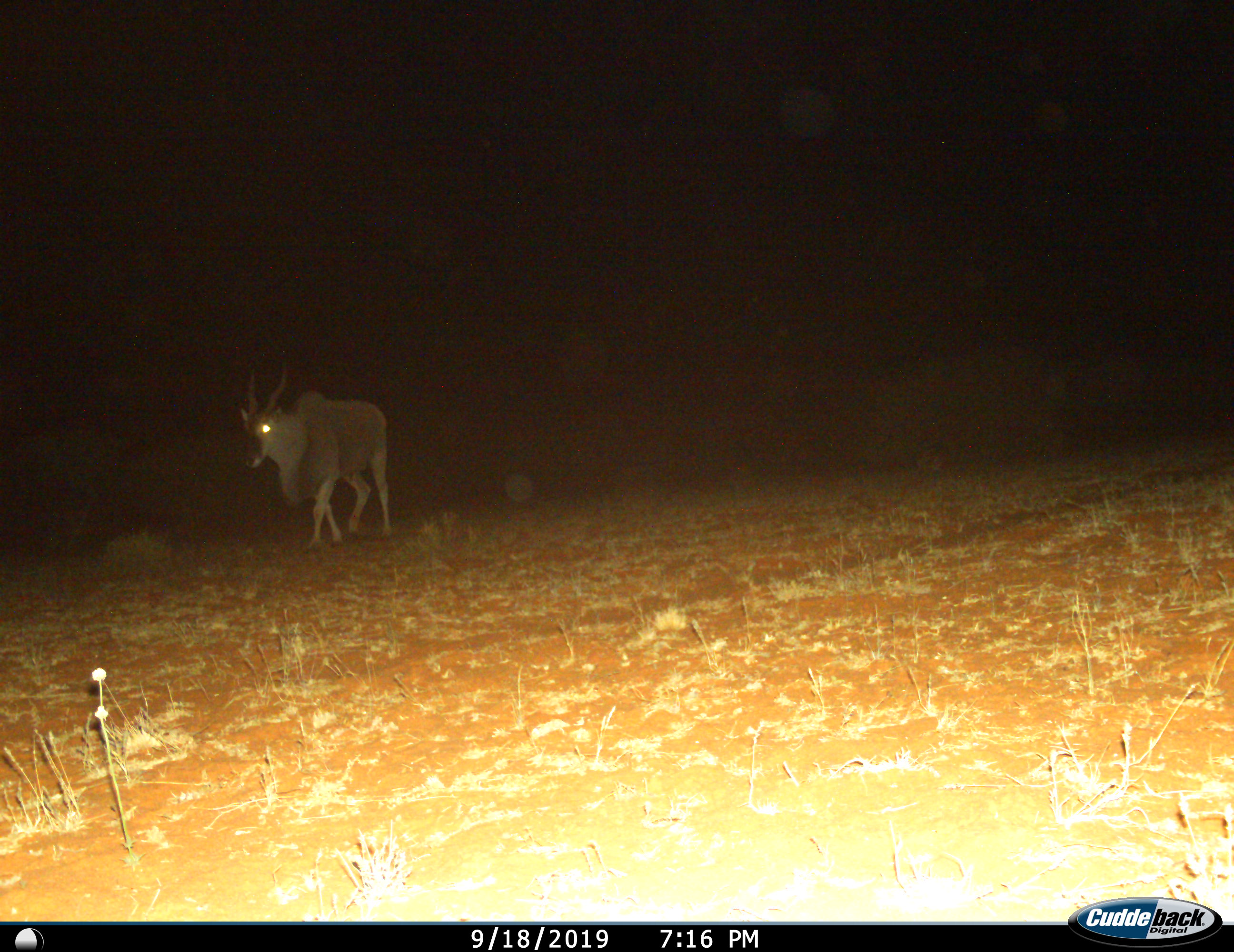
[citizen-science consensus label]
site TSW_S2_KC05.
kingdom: Animalia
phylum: Chordata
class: Mammalia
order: Artiodactyla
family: Bovidae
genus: Tragelaphus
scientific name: Tragelaphus oryx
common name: eland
Eland (Tragelaphus oryx), count 1. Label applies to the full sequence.